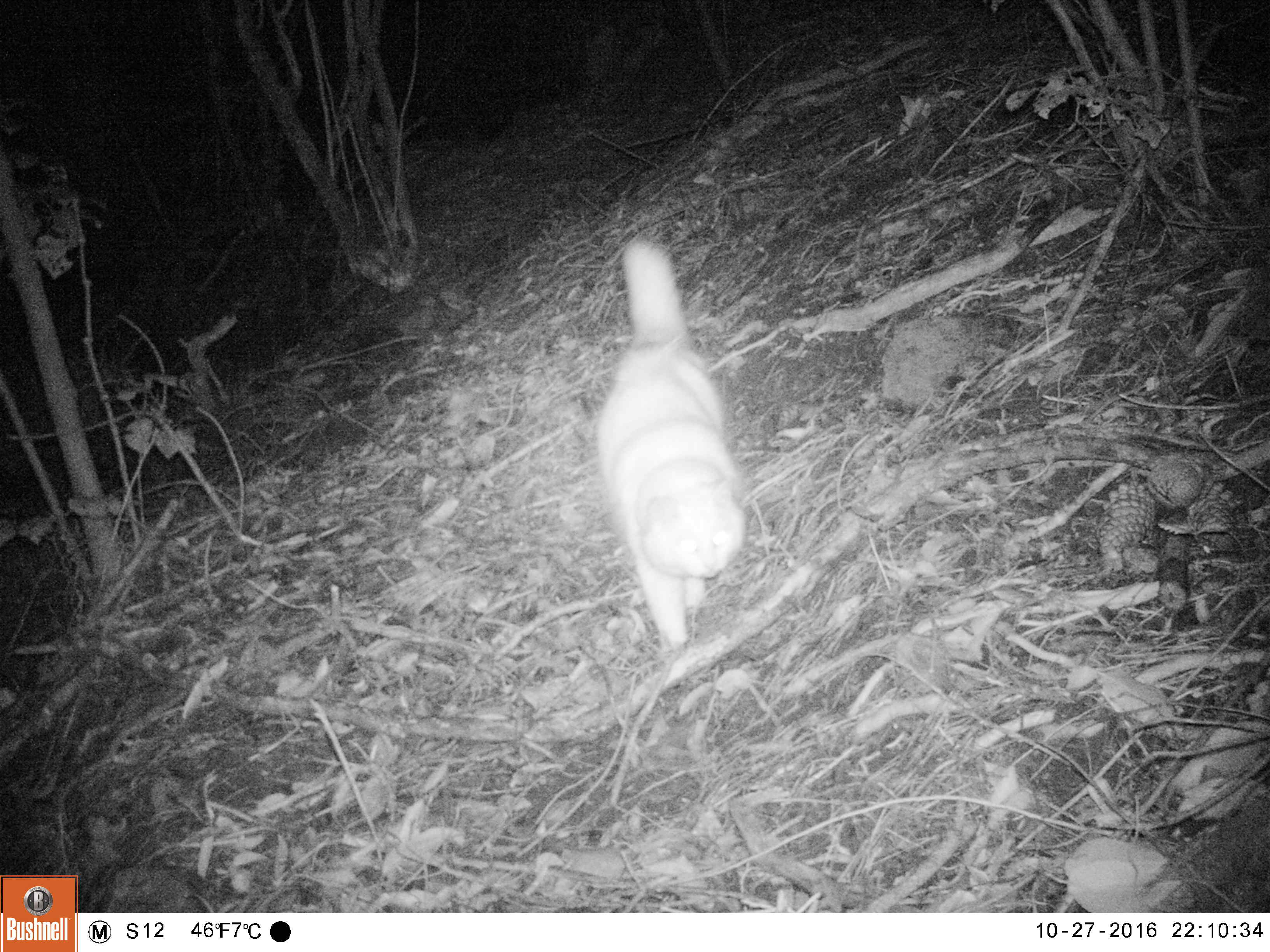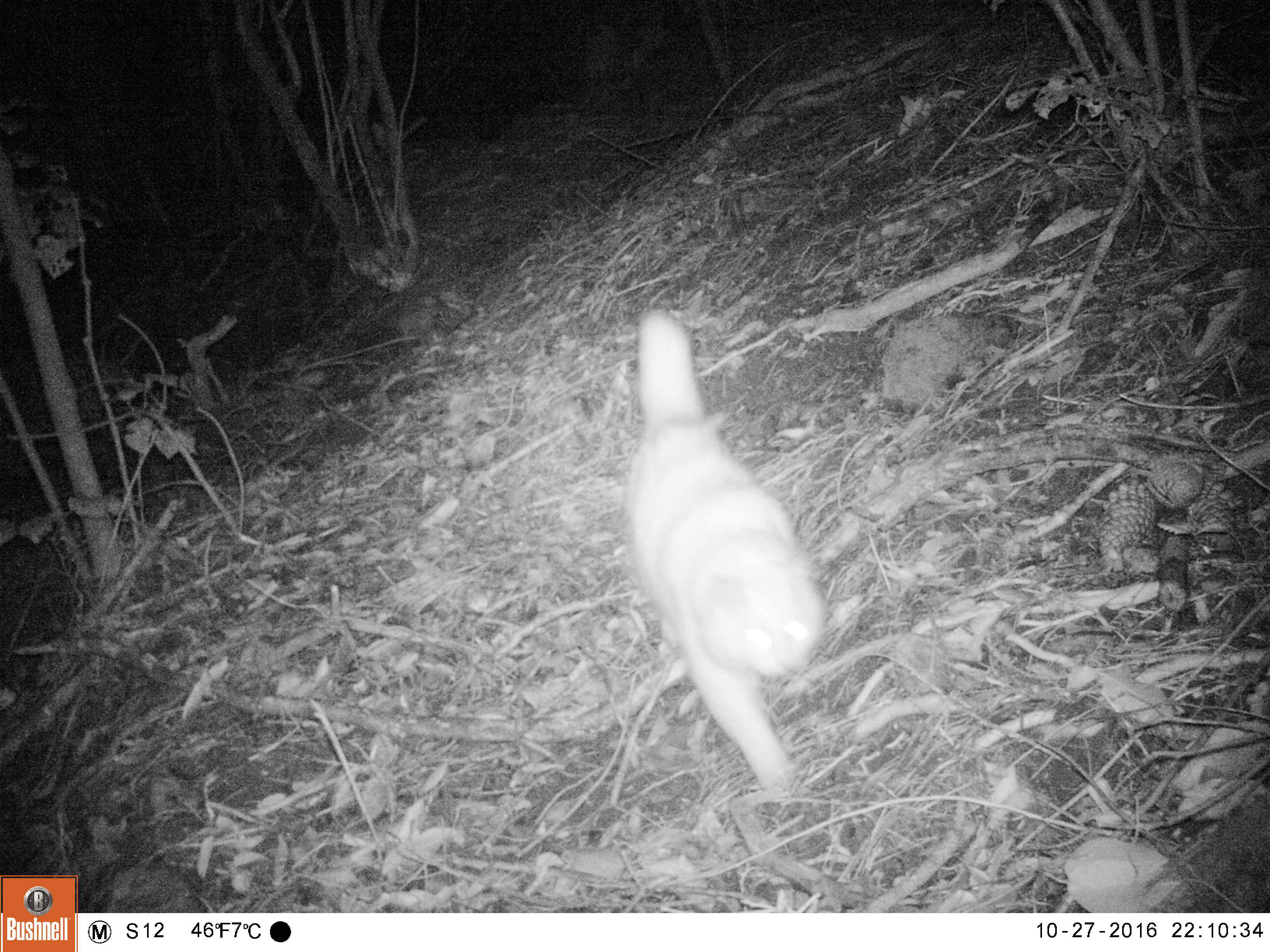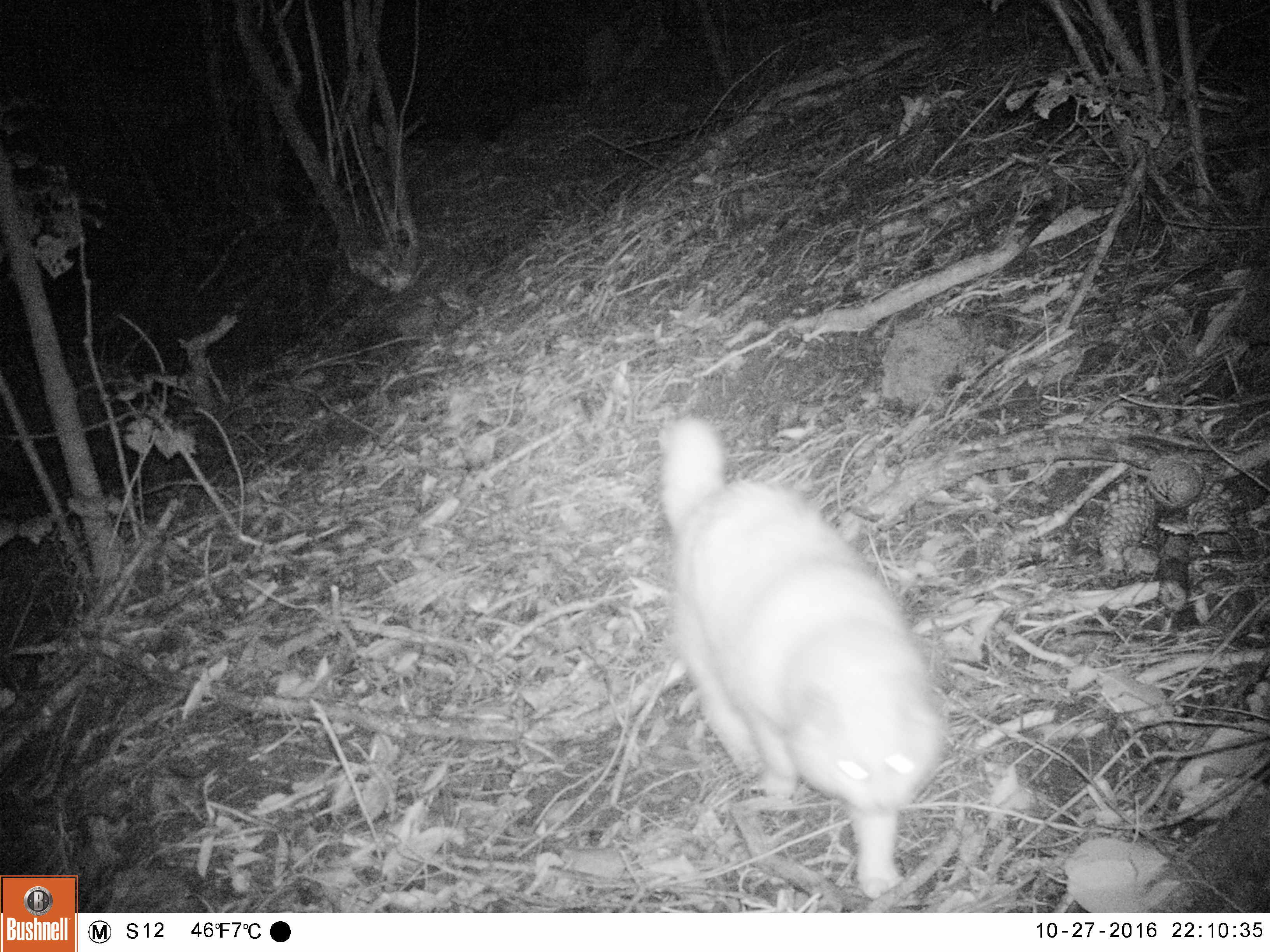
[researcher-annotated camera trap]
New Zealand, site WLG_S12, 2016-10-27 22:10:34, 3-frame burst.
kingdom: Animalia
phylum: Chordata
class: Mammalia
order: Carnivora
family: Felidae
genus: Felis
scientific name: Felis catus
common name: domestic cat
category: cat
Cat (domestic cat) (Felis catus).